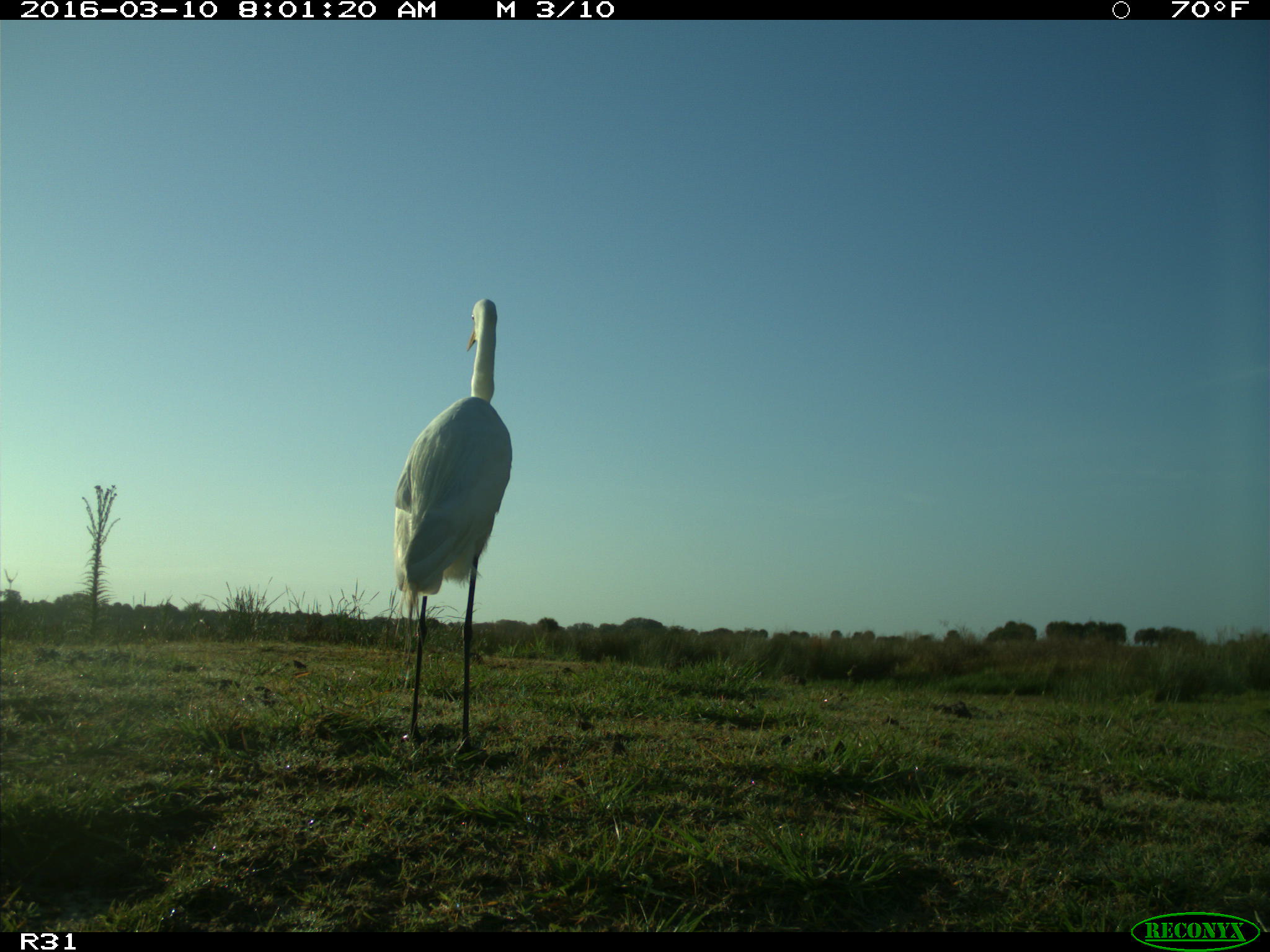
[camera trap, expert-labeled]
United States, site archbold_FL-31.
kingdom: Animalia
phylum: Chordata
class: Aves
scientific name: Aves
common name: birds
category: unidentified bird